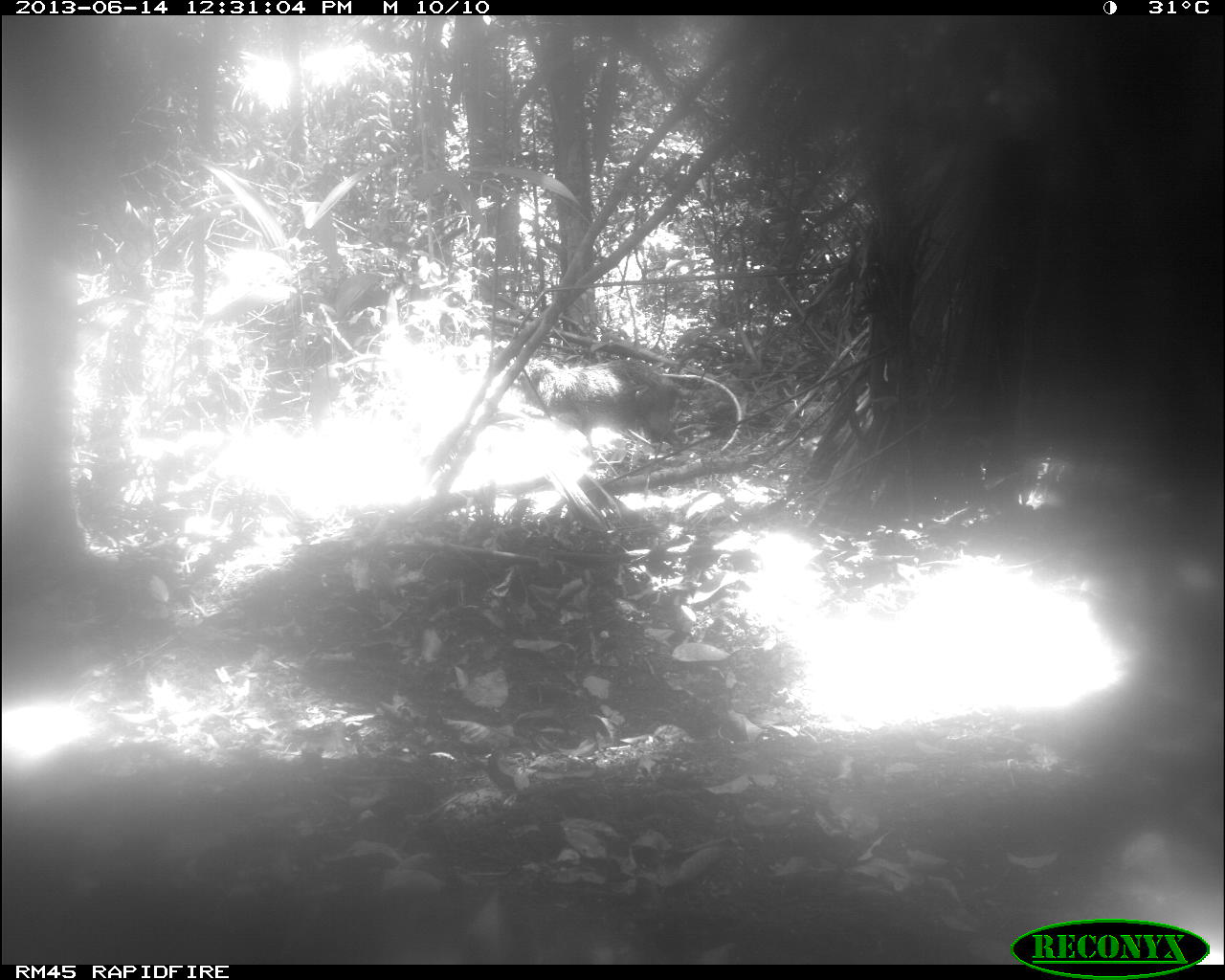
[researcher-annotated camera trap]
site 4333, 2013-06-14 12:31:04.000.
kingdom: Animalia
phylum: Chordata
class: Mammalia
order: Artiodactyla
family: Tayassuidae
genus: Tayassu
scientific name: Tayassu pecari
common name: white-lipped peccary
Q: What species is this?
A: Tayassu pecari (white-lipped peccary).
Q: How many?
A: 1.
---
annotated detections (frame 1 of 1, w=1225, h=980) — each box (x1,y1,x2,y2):
tayassu pecari: (517,354,689,469)